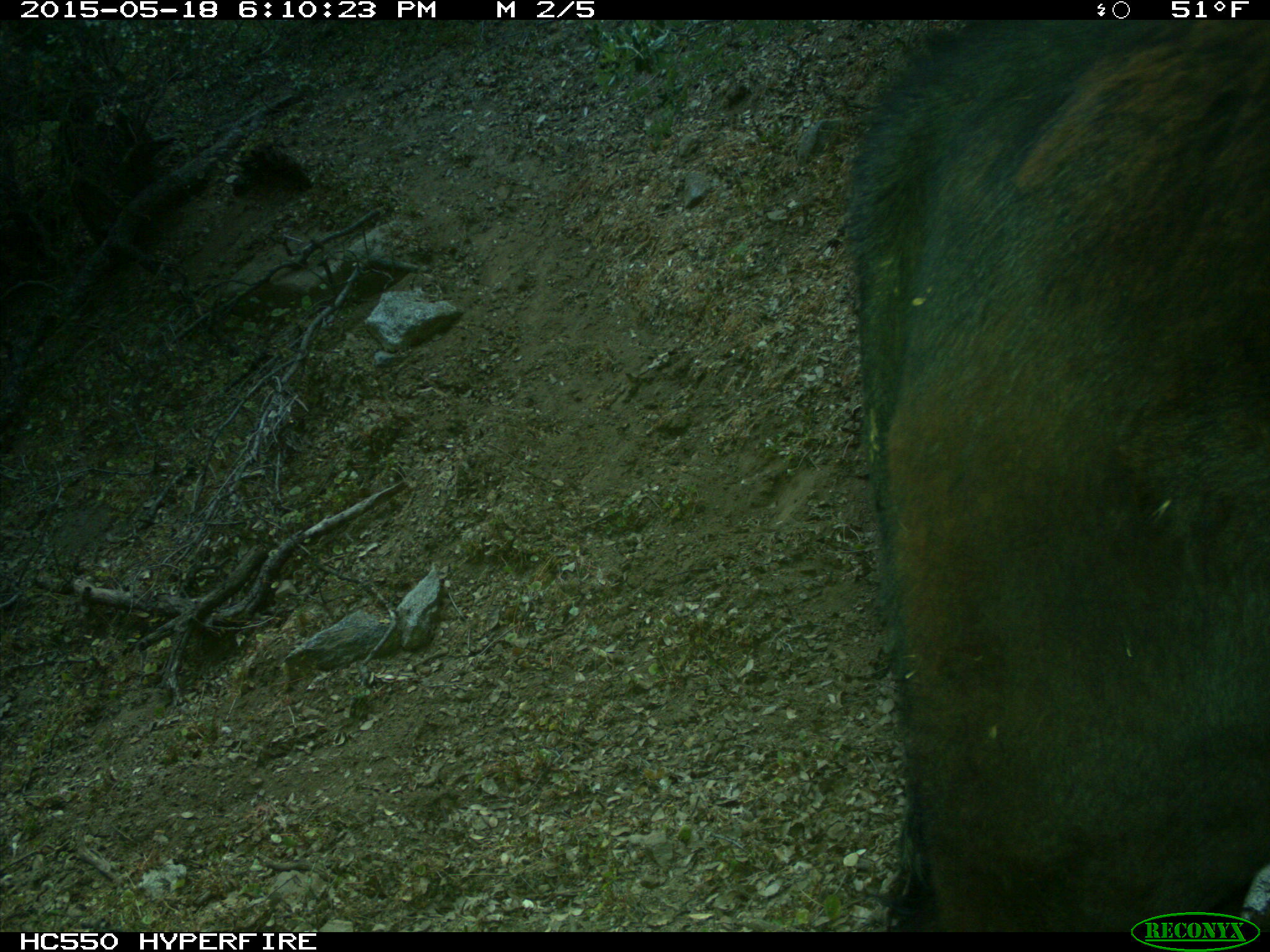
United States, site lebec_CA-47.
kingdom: Animalia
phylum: Chordata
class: Mammalia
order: Artiodactyla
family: Bovidae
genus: Bos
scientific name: Bos taurus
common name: domestic cow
Bos taurus (domestic cow).